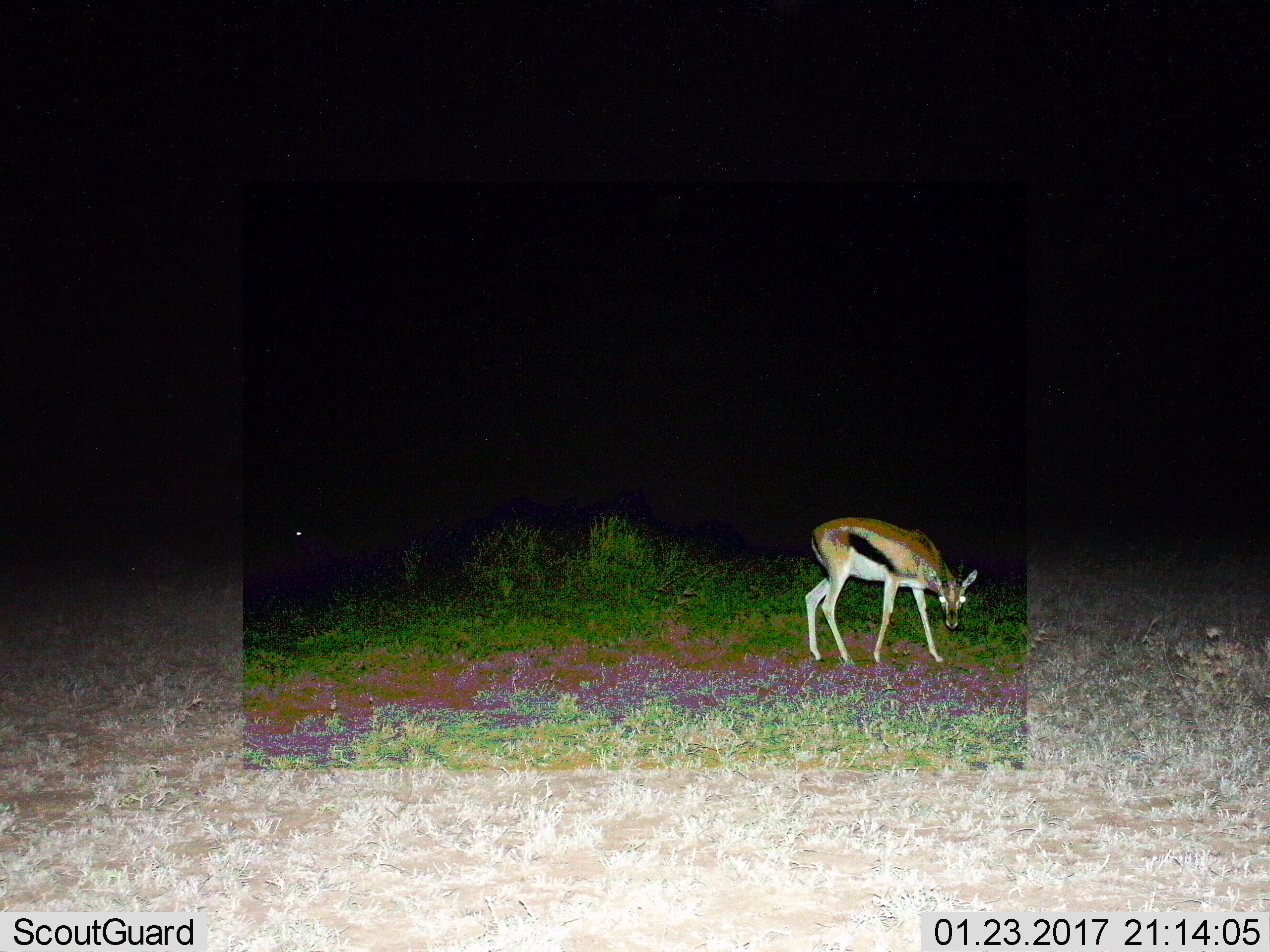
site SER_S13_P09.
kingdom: Animalia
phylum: Chordata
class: Mammalia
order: Artiodactyla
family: Bovidae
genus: Eudorcas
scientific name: Eudorcas thomsonii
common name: thomson's gazelle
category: gazellethomsons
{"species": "gazellethomsons (thomson's gazelle) (Eudorcas thomsonii)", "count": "1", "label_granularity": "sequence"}